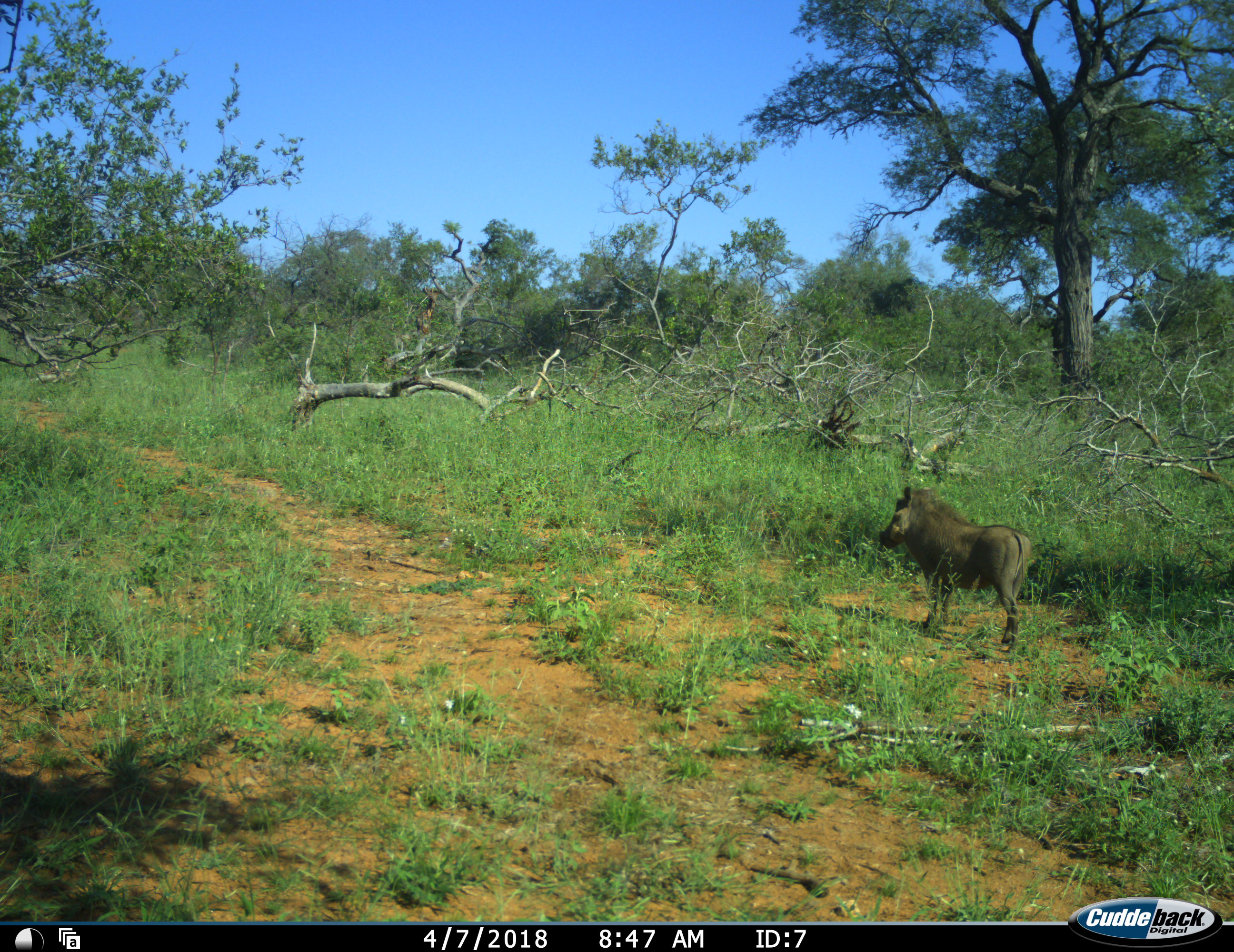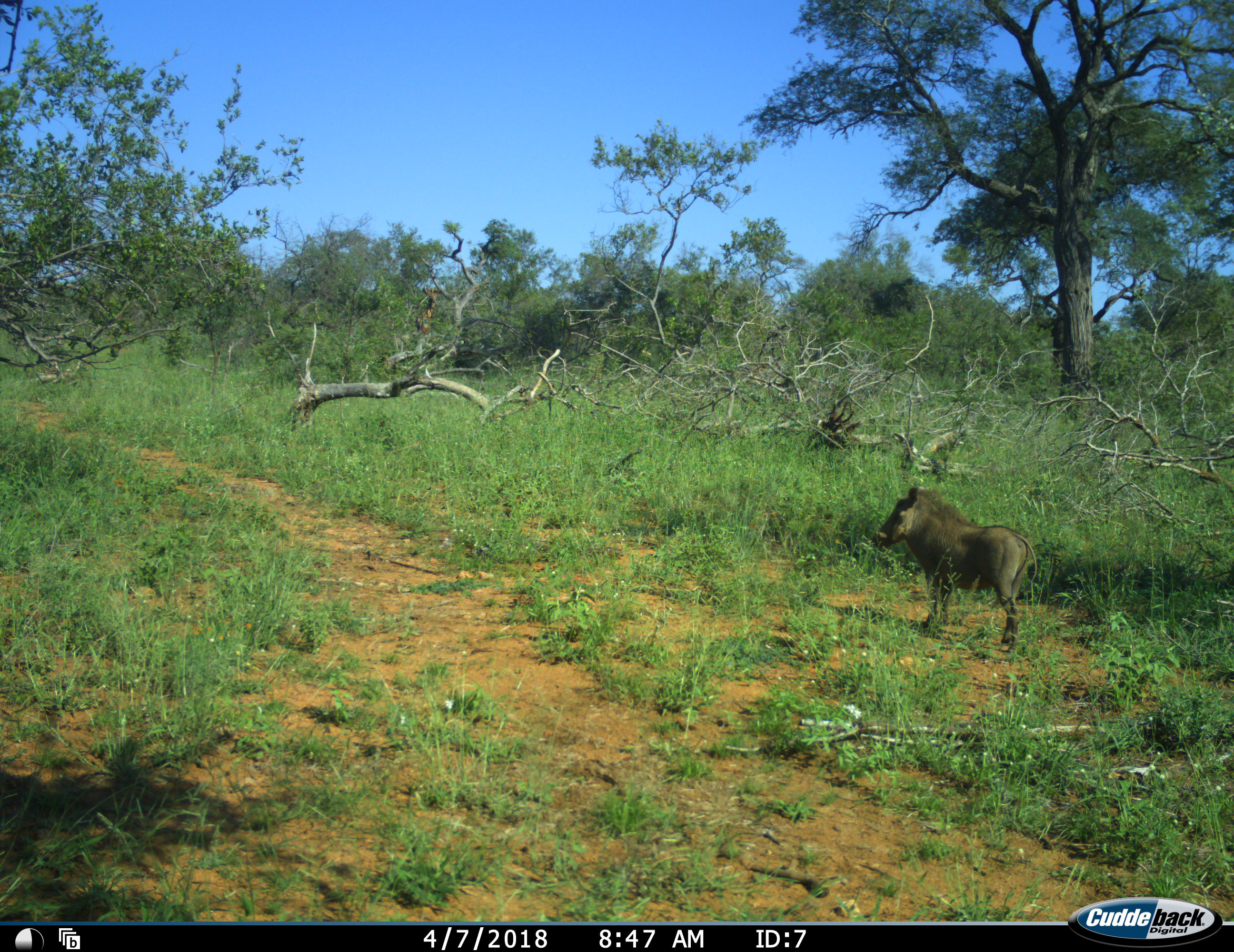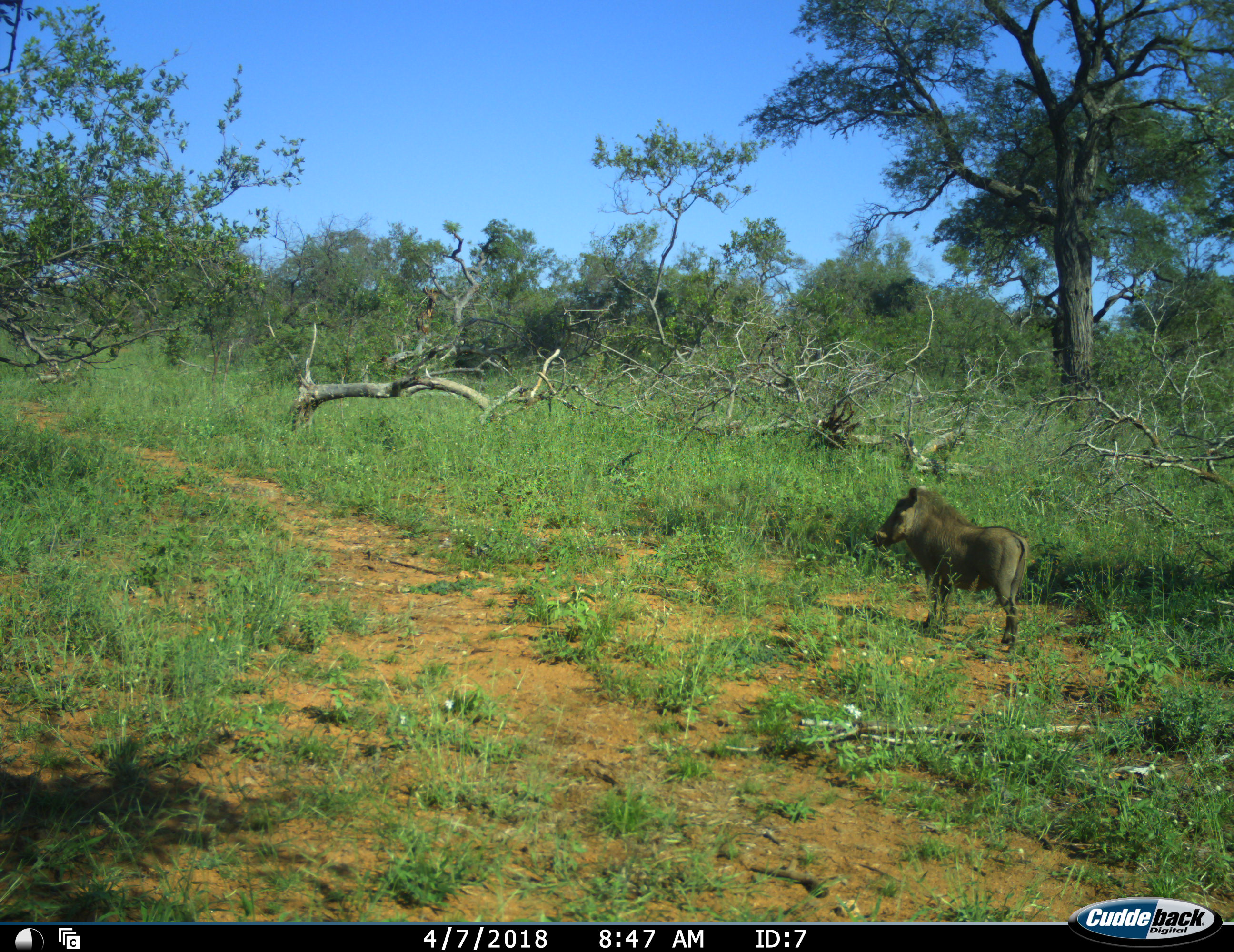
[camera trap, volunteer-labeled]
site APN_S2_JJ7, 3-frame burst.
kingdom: Animalia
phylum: Chordata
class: Mammalia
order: Artiodactyla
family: Suidae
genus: Phacochoerus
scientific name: Phacochoerus africanus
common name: warthog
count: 1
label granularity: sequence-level